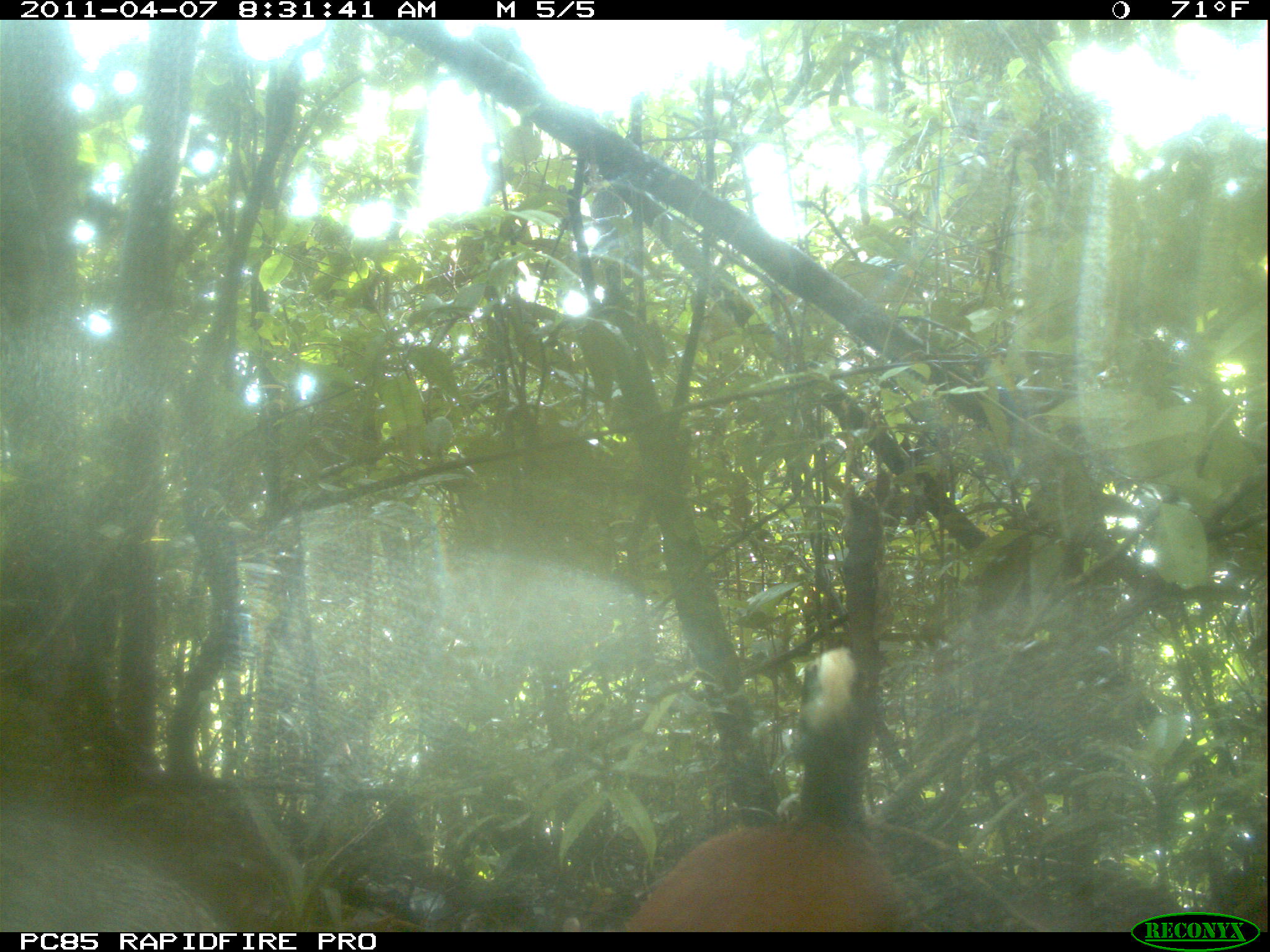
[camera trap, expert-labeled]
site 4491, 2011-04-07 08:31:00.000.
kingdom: Animalia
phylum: Chordata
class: Aves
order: Pelecaniformes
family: Threskiornithidae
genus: Lophotibis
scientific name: Lophotibis cristata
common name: madagascan ibis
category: lophotibis cristataa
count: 2